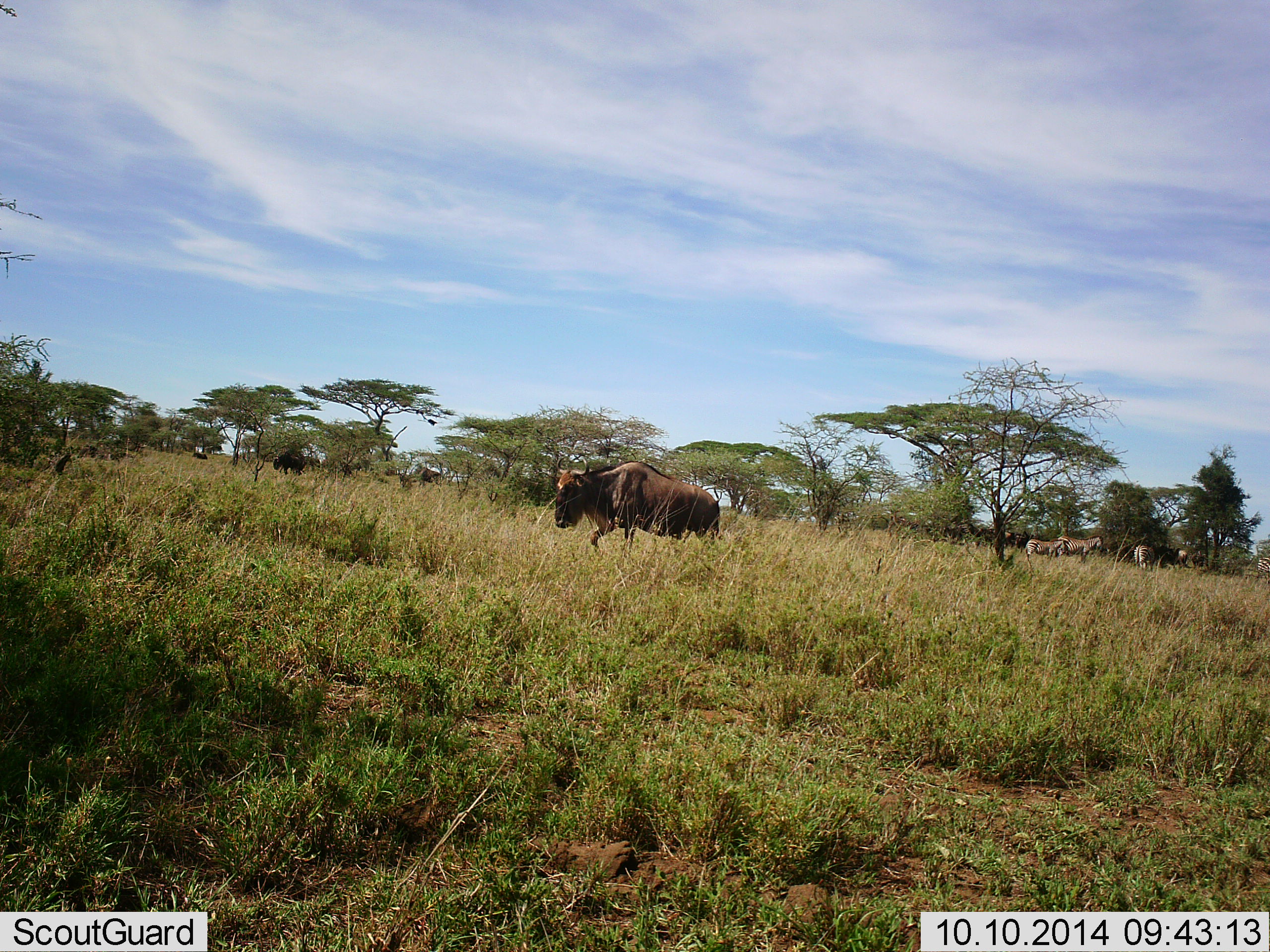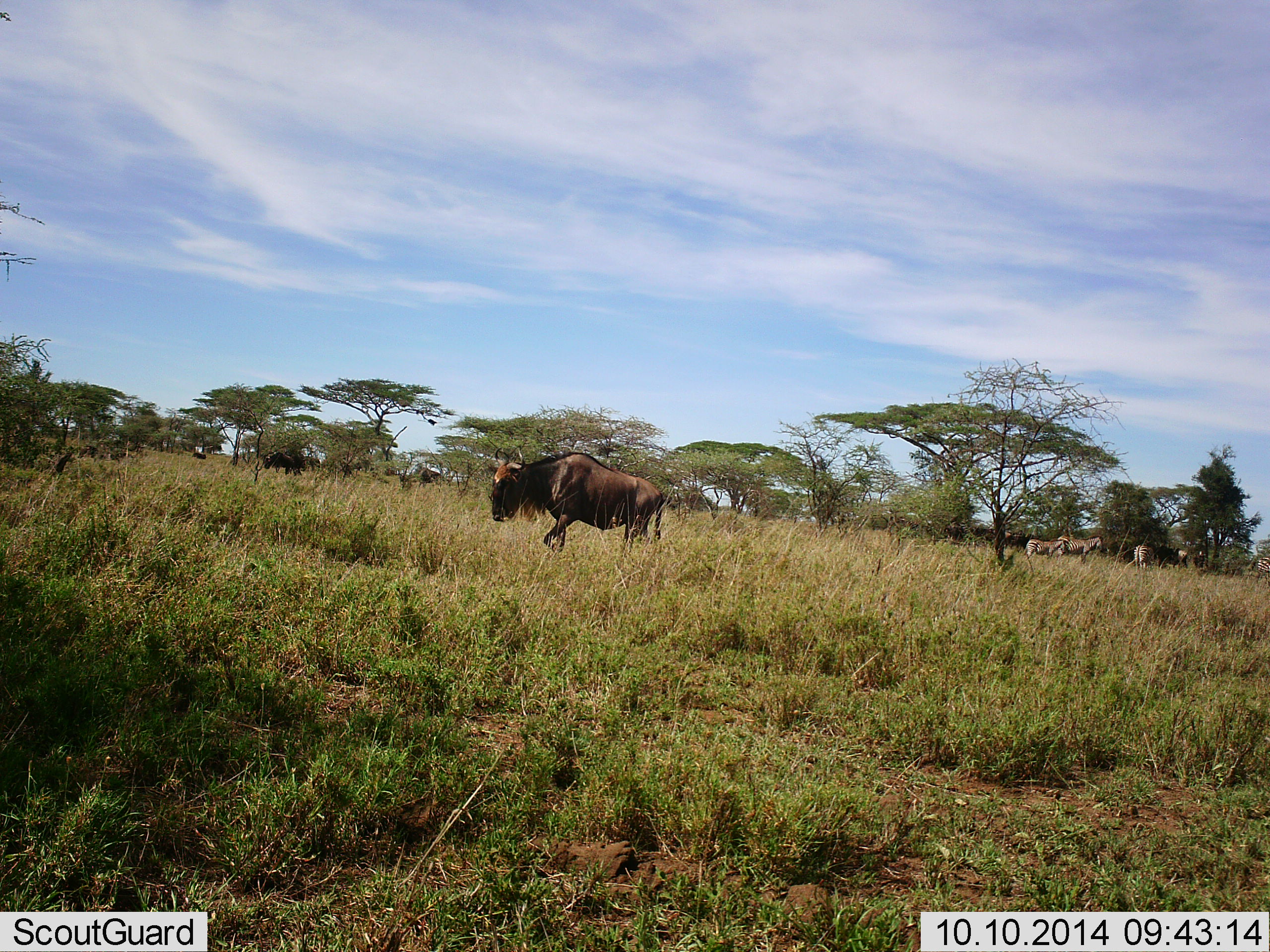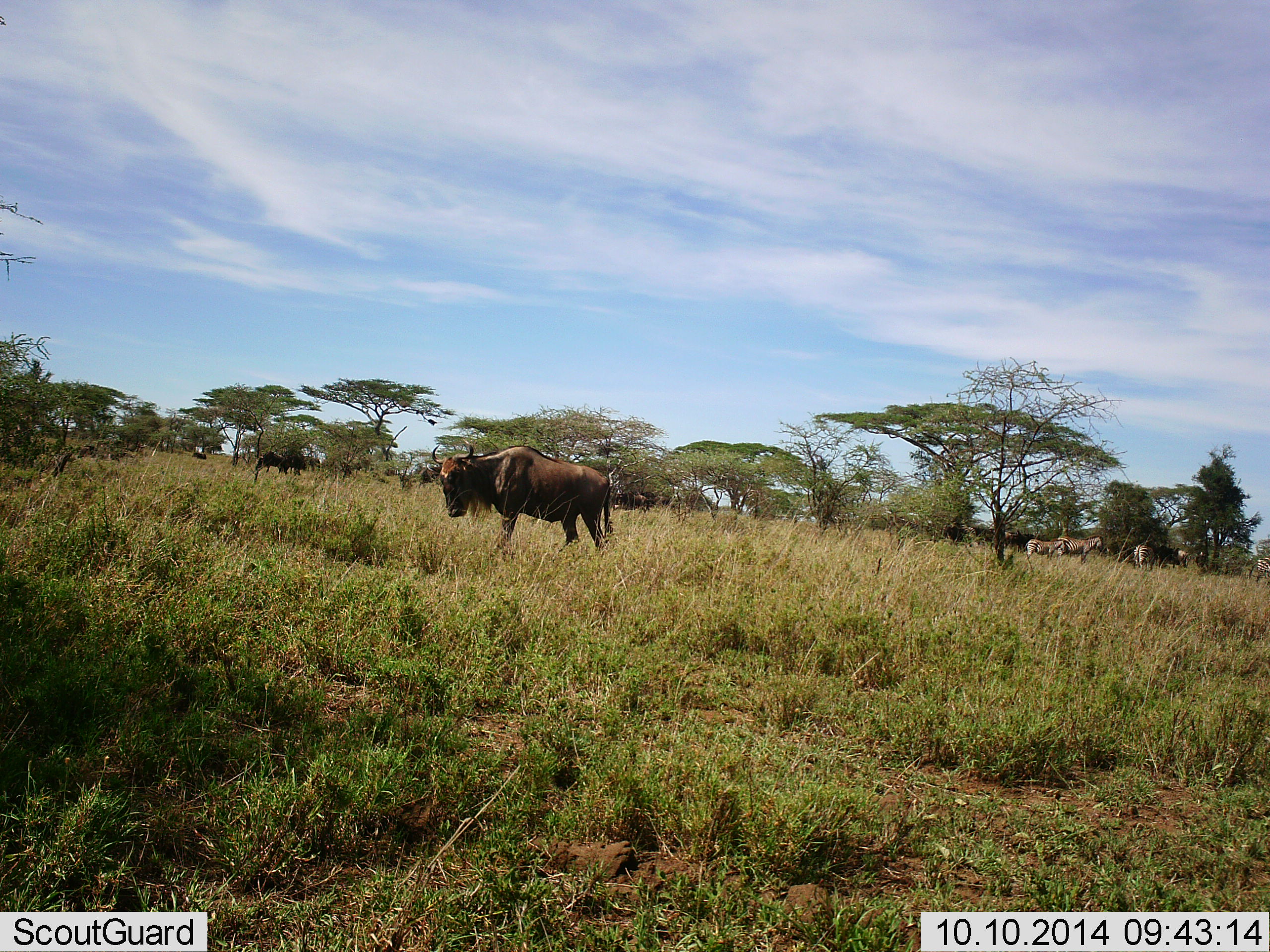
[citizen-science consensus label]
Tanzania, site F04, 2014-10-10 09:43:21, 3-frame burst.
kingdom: Animalia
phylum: Chordata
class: Mammalia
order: Artiodactyla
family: Bovidae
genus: Connochaetes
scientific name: Connochaetes taurinus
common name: blue wildebeest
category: wildebeest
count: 2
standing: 25%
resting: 0%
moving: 94%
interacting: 0%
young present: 6%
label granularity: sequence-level